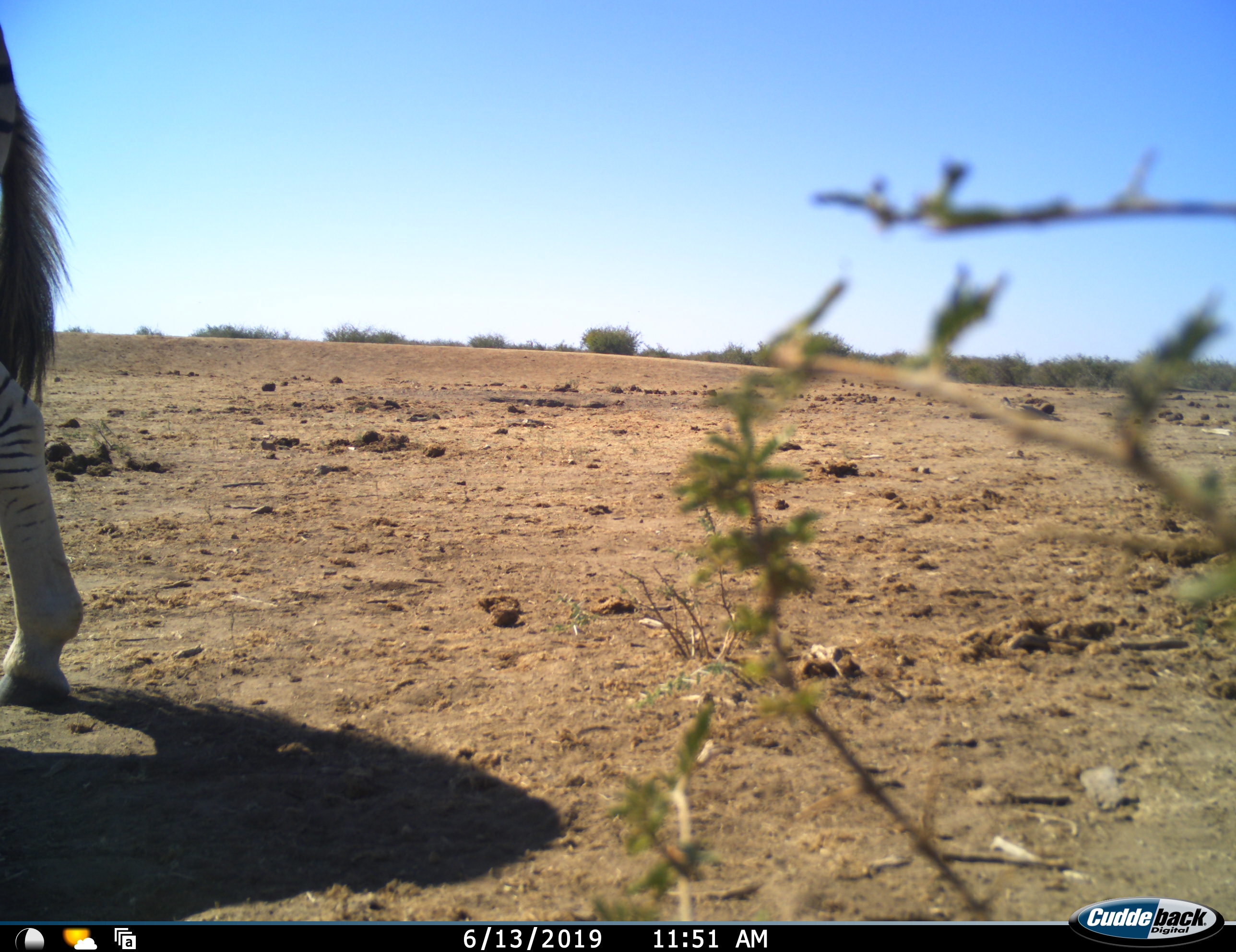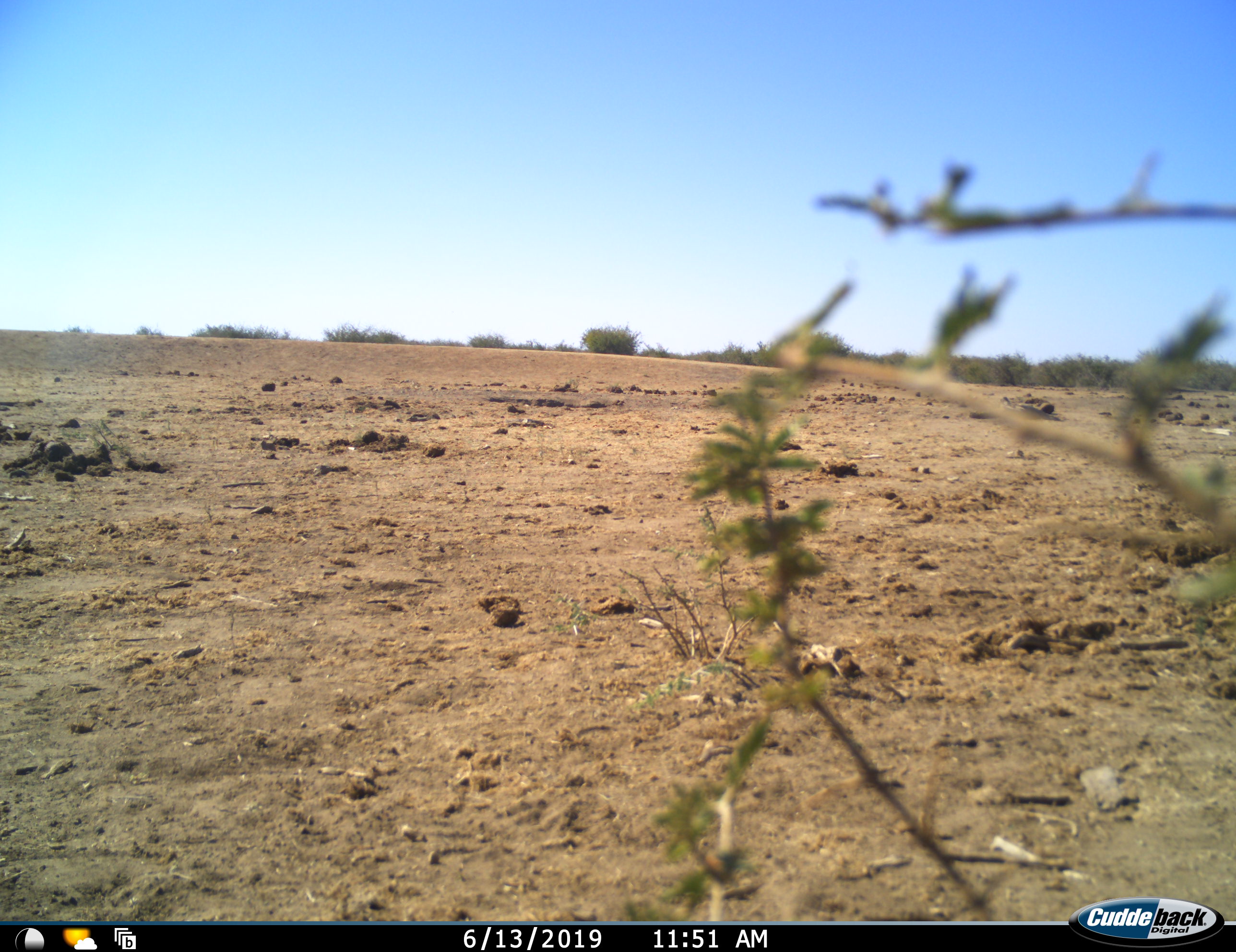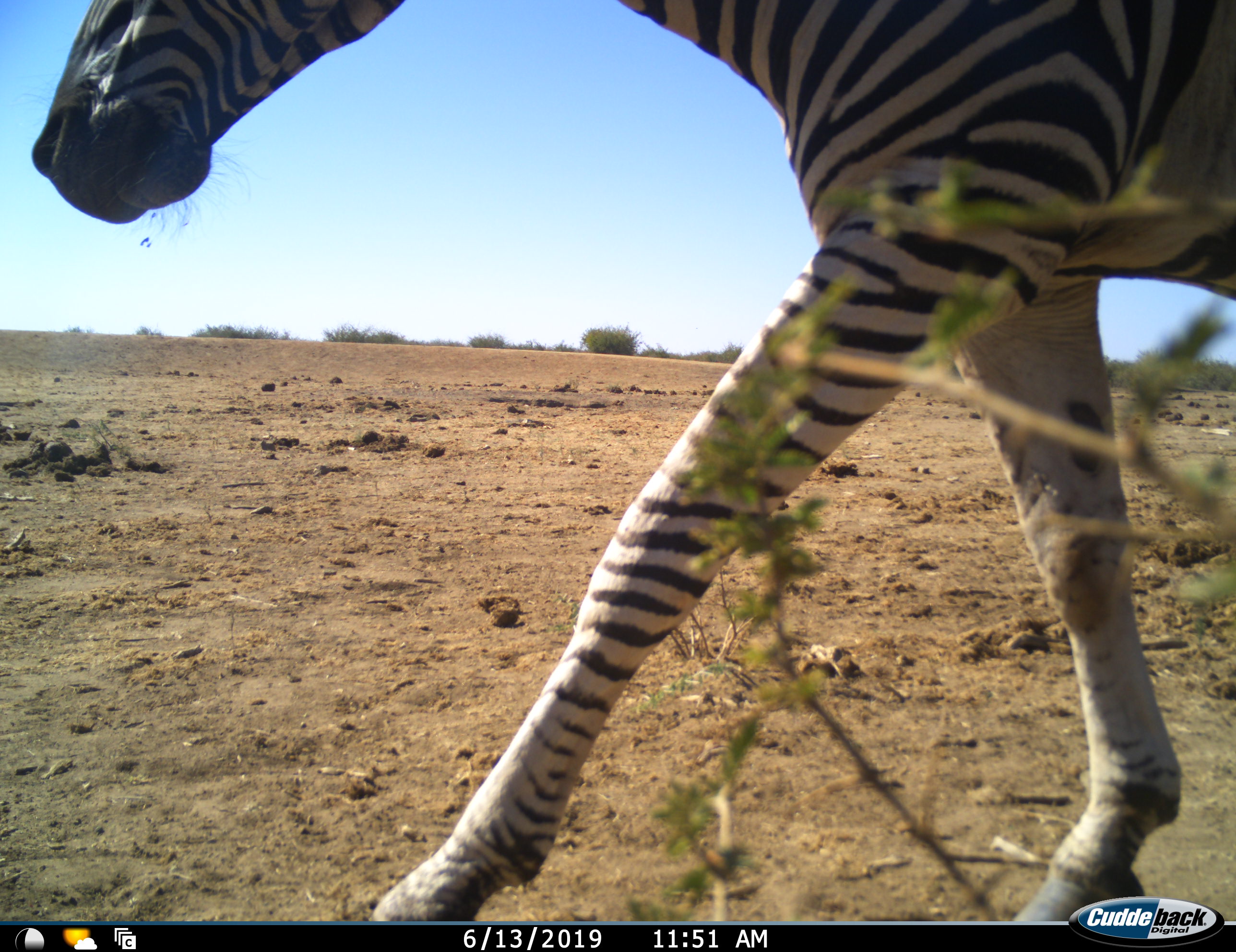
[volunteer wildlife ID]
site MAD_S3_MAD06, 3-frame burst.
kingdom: Animalia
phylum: Chordata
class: Mammalia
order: Perissodactyla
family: Equidae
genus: Equus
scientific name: Equus quagga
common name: plains zebra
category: zebraplains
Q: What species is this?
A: Zebraplains (plains zebra) (Equus quagga).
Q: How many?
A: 1.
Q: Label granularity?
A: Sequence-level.